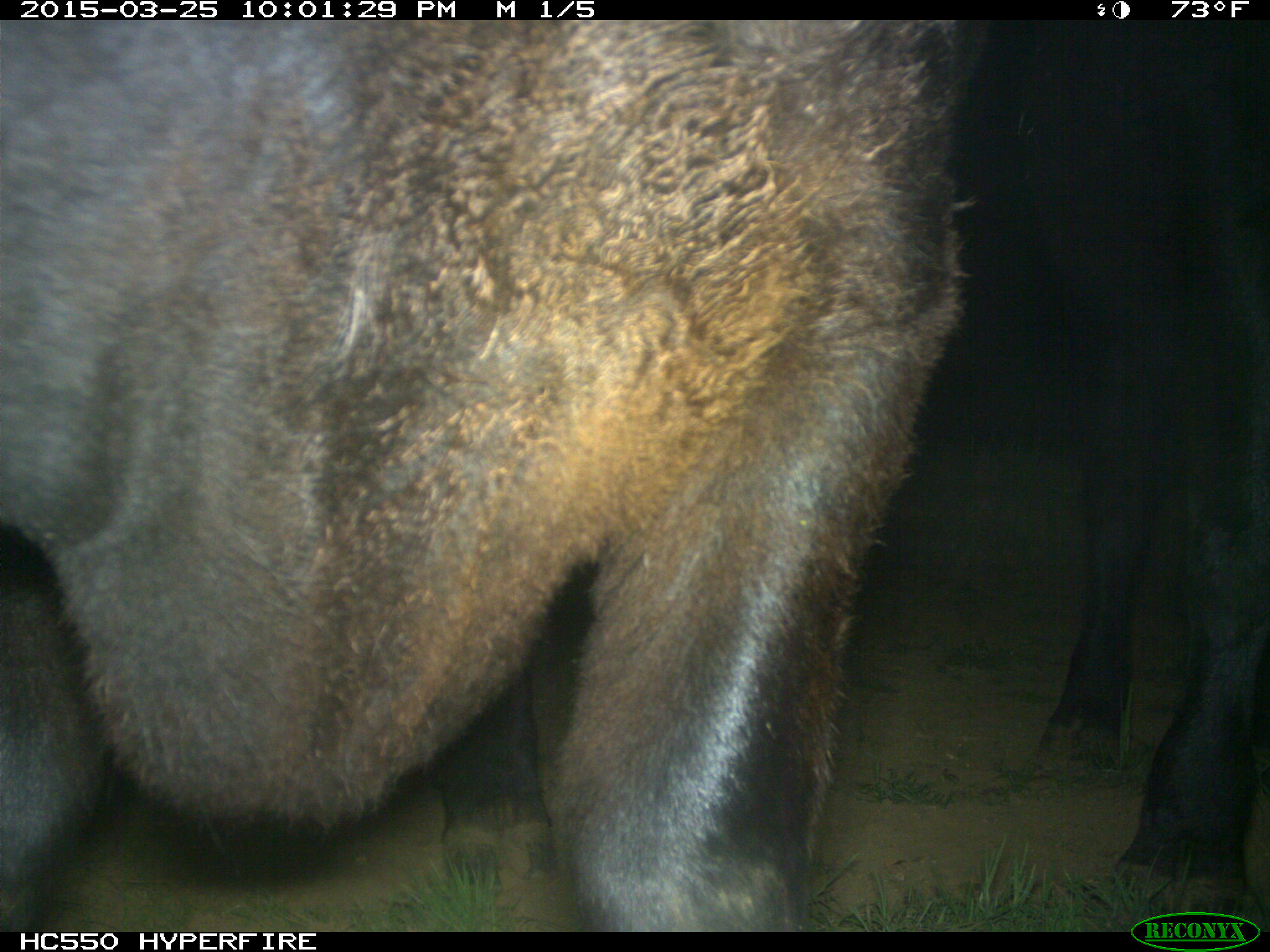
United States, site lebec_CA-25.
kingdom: Animalia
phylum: Chordata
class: Mammalia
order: Artiodactyla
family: Bovidae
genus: Bos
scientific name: Bos taurus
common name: domestic cow